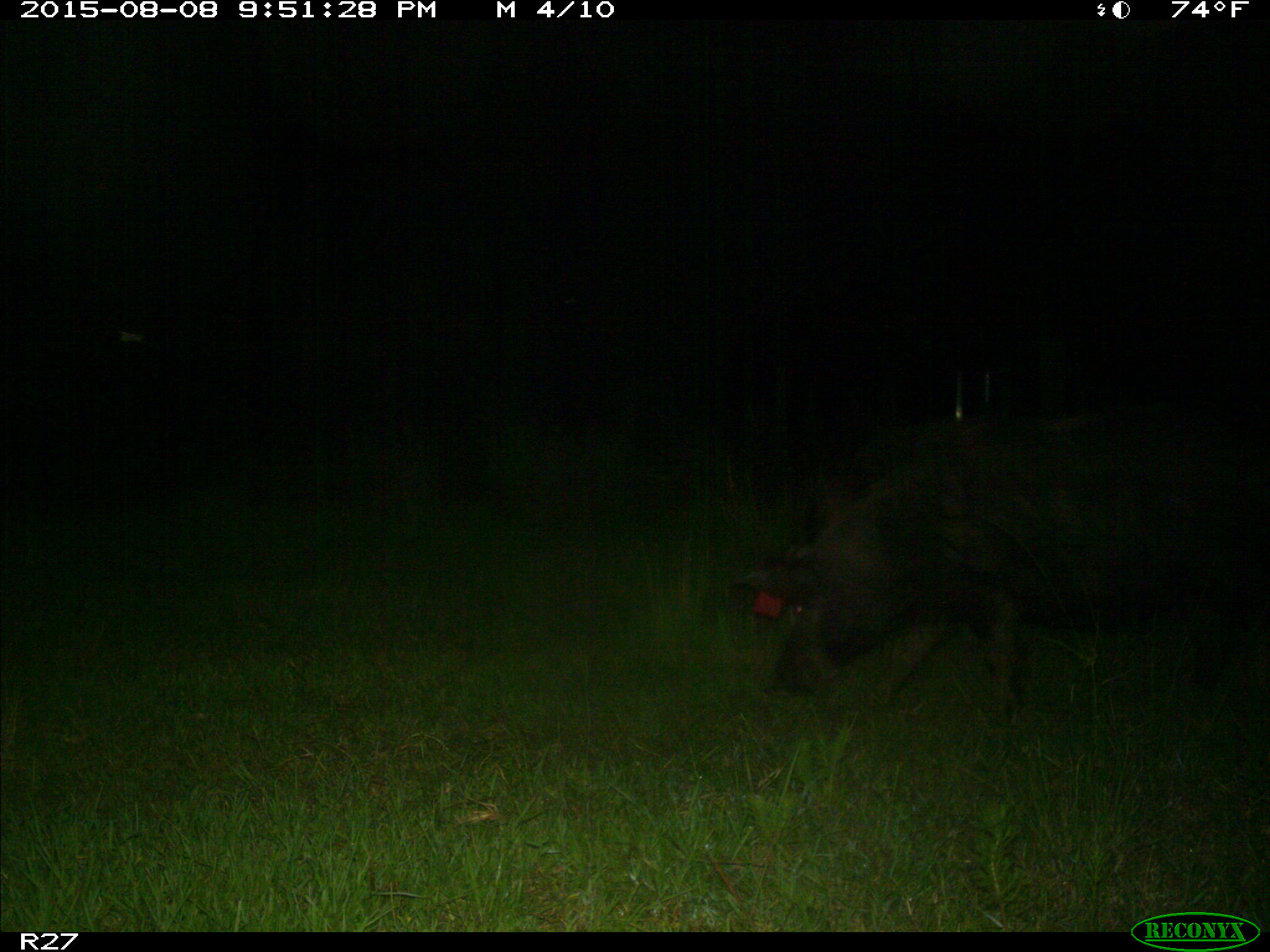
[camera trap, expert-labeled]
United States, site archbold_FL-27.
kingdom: Animalia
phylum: Chordata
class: Mammalia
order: Artiodactyla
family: Suidae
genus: Sus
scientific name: Sus scrofa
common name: wild boar